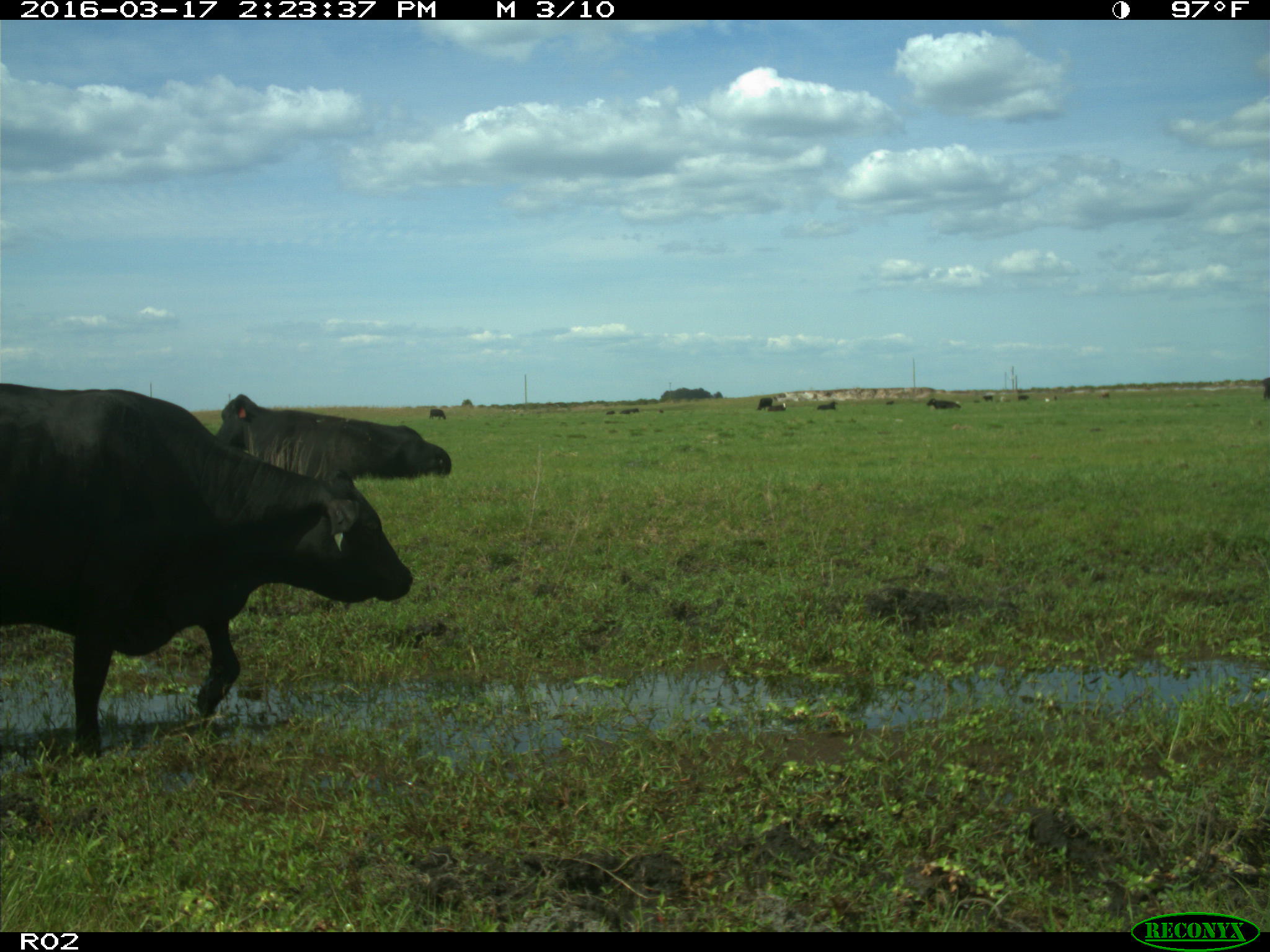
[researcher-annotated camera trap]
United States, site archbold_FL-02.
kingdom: Animalia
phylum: Chordata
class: Mammalia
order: Artiodactyla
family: Bovidae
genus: Bos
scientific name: Bos taurus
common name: domestic cow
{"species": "Bos taurus (domestic cow)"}